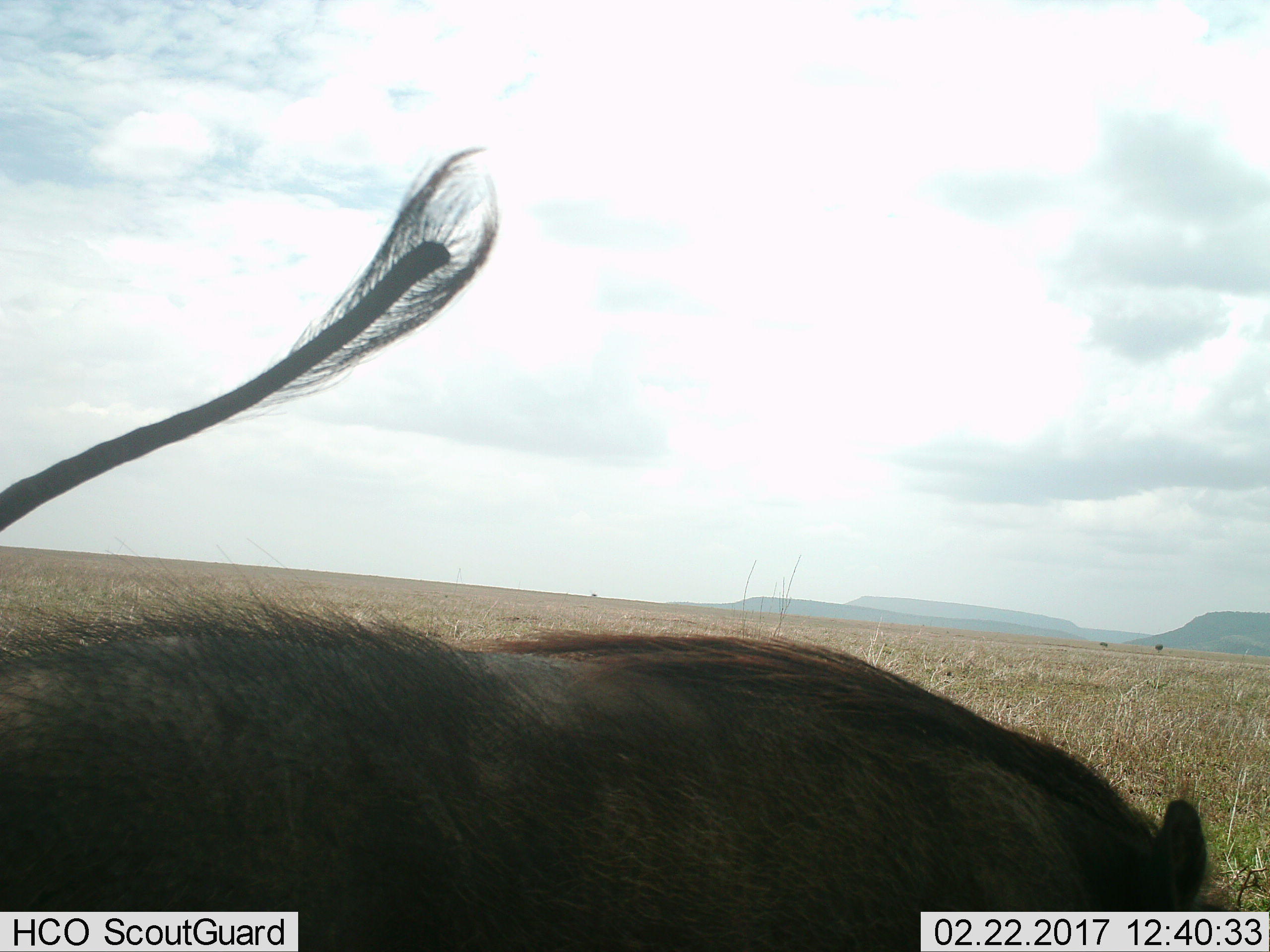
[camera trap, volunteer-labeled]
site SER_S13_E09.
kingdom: Animalia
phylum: Chordata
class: Mammalia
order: Artiodactyla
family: Suidae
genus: Phacochoerus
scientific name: Phacochoerus africanus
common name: warthog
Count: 1.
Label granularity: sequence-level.